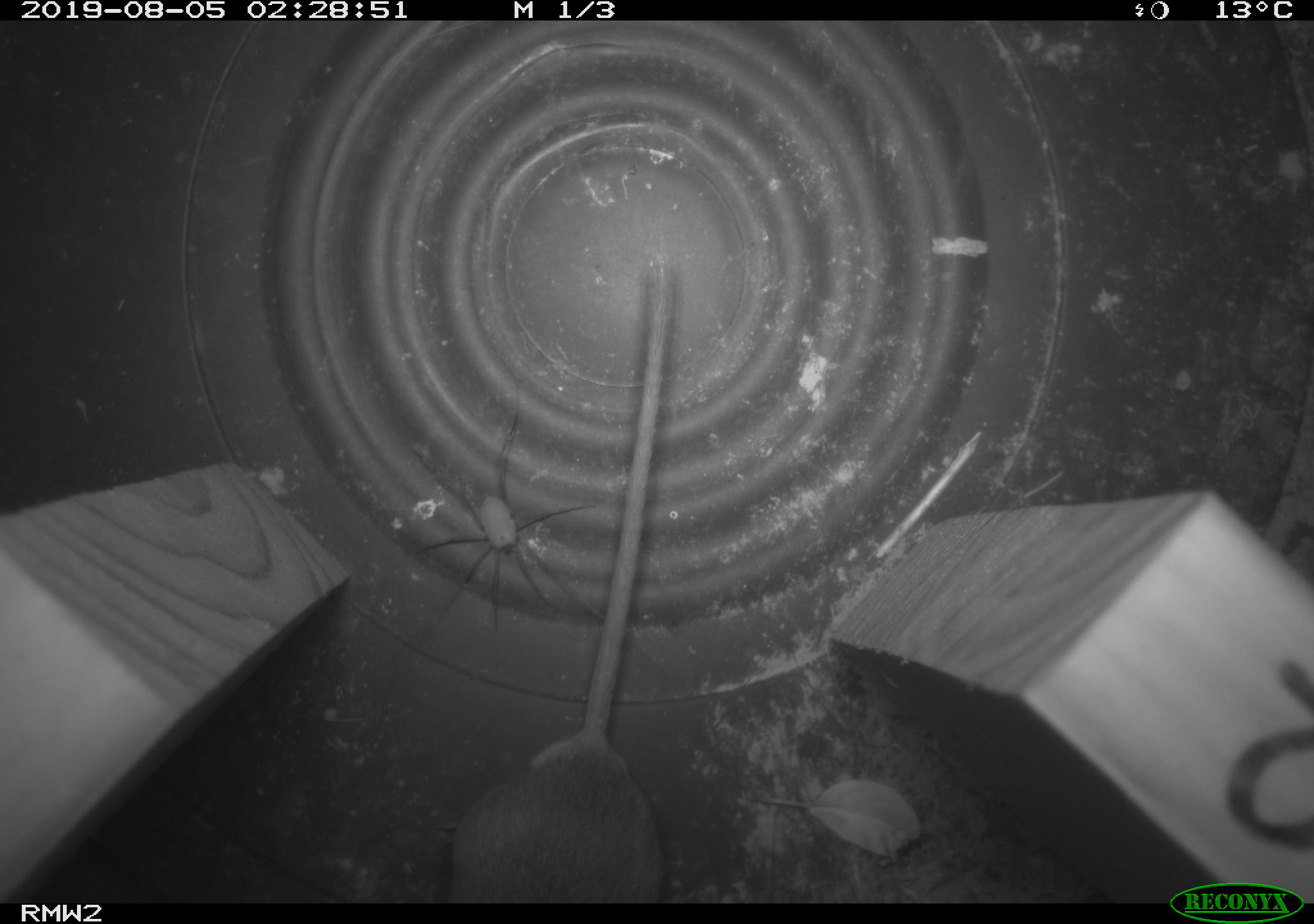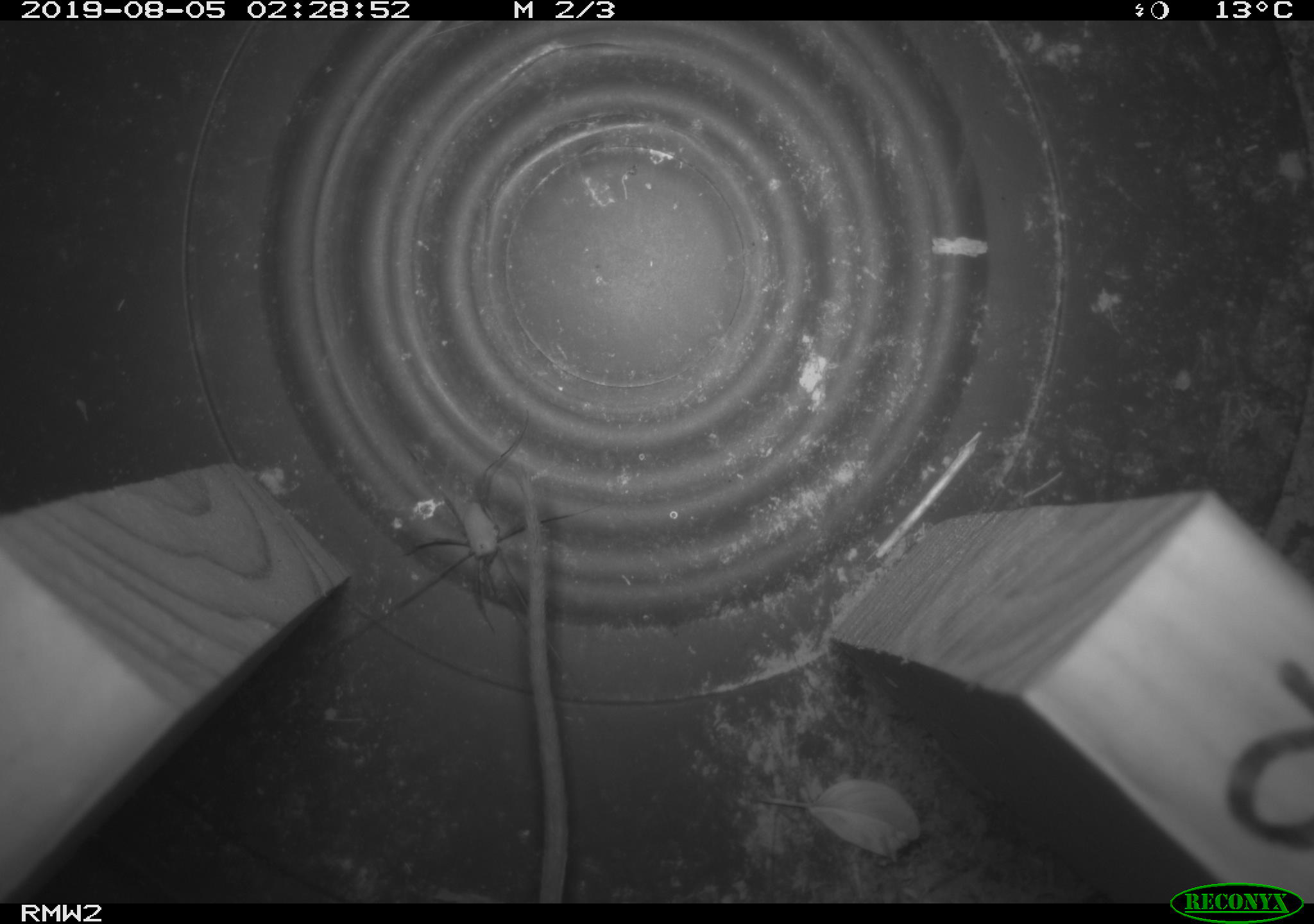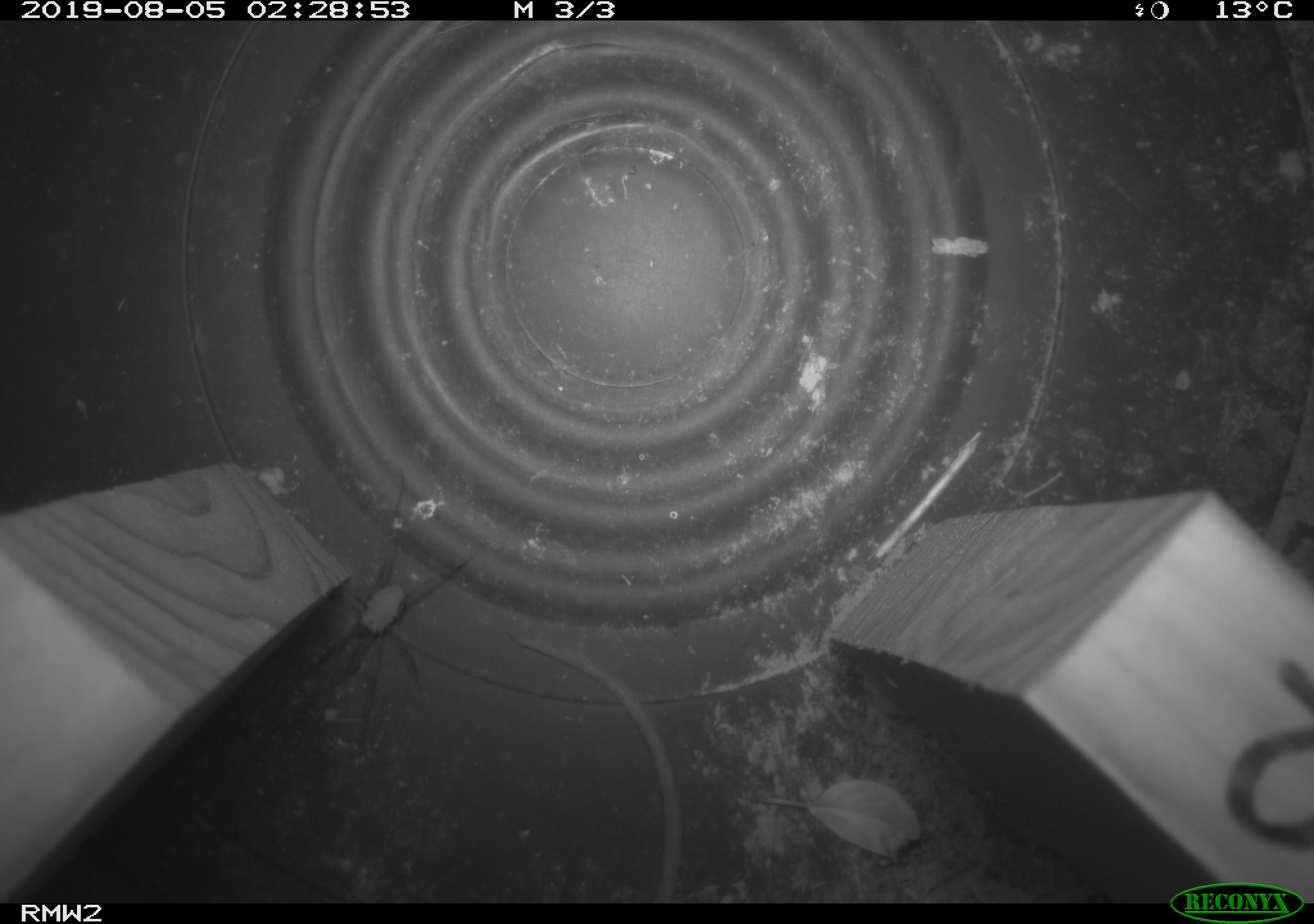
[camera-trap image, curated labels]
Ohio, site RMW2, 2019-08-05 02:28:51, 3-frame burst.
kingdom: Animalia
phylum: Chordata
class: Mammalia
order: Rodentia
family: Cricetidae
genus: Peromyscus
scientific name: Peromyscus leucopus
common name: white-footed mouse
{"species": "white-footed mouse (Peromyscus leucopus)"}